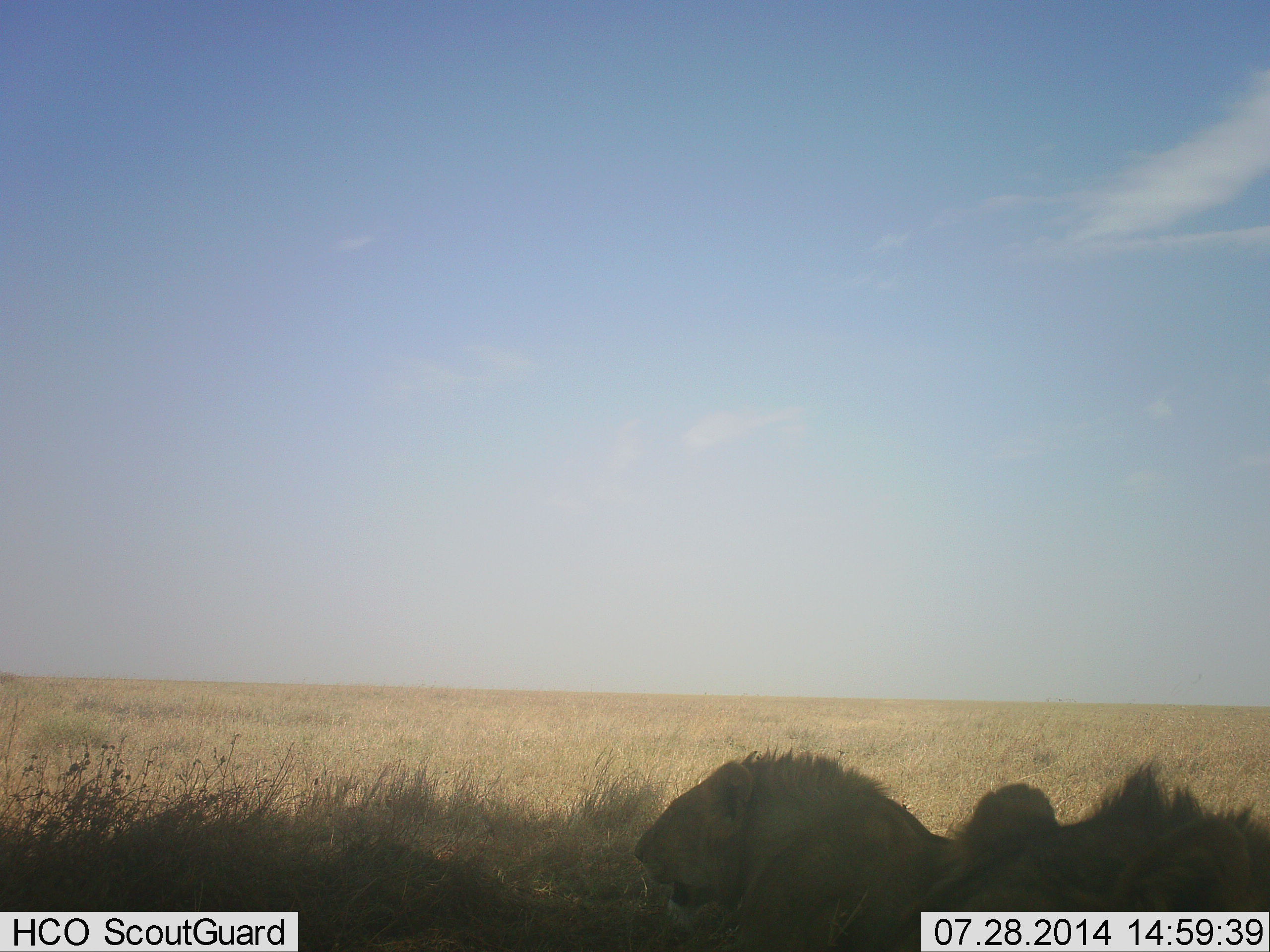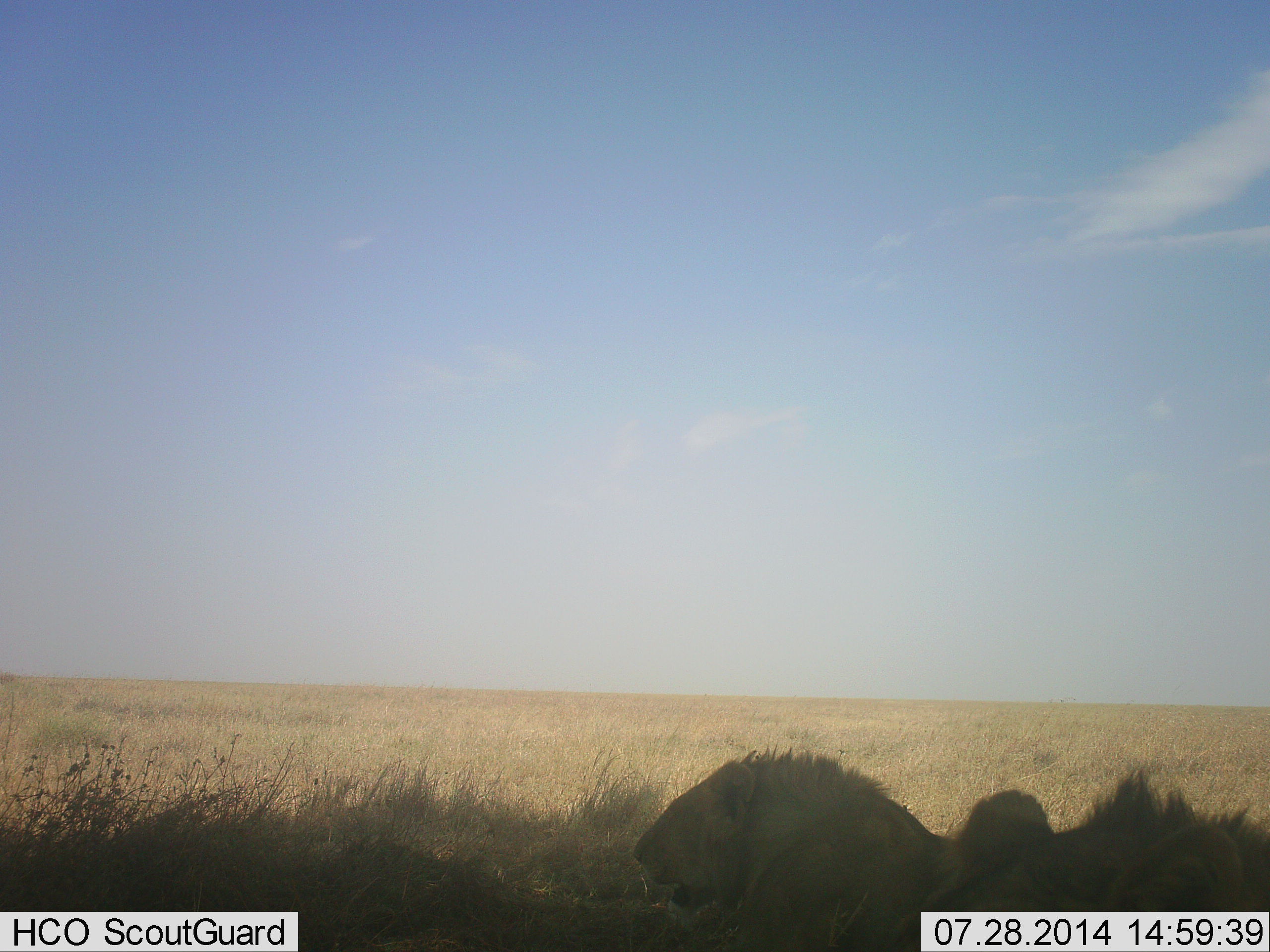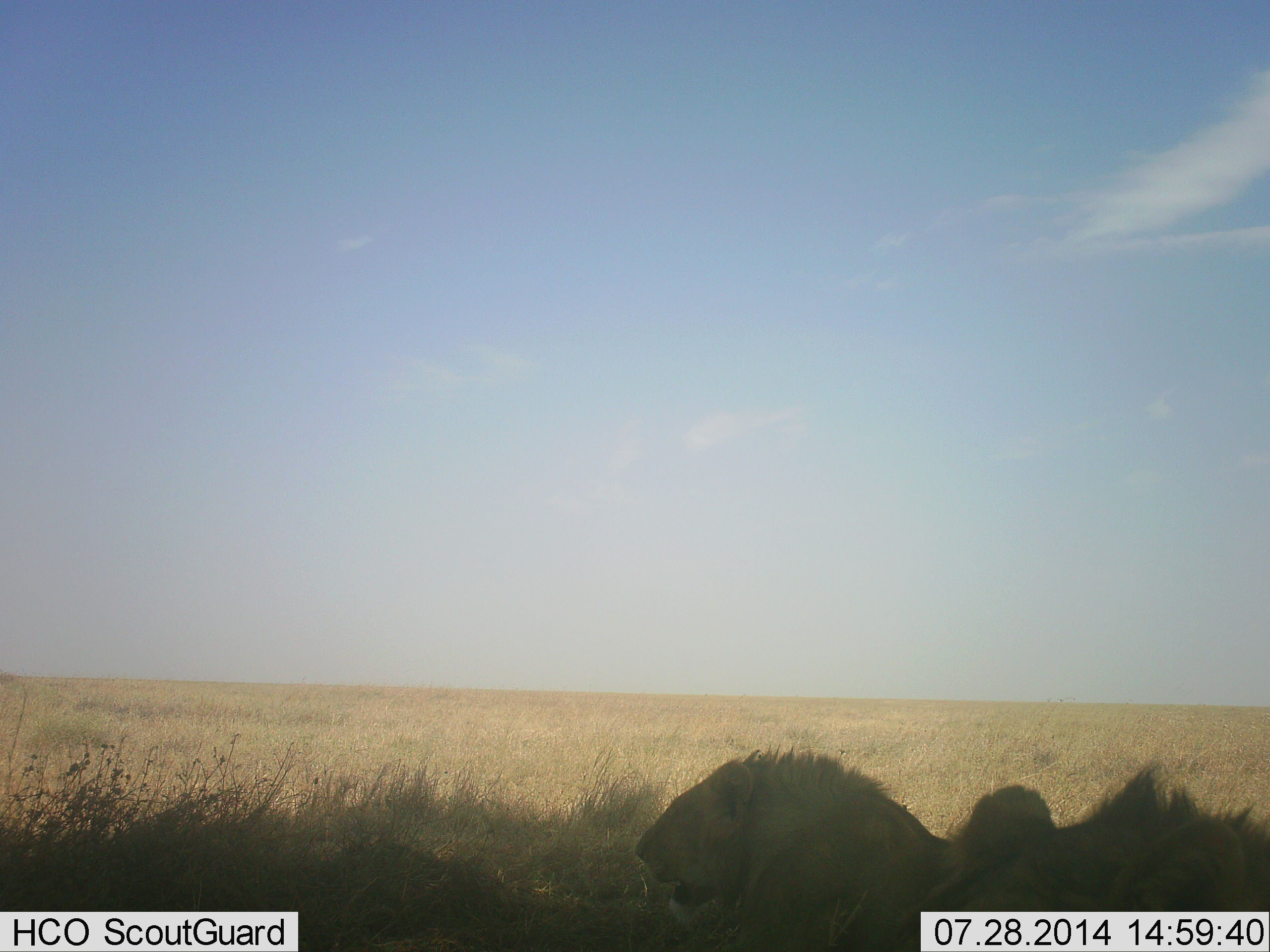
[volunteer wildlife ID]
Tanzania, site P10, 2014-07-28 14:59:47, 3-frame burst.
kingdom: Animalia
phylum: Chordata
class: Mammalia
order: Carnivora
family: Felidae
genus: Panthera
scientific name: Panthera leo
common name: lion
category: lionmale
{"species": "lionmale (lion) (Panthera leo)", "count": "2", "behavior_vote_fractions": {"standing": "0%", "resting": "100%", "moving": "0%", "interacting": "0%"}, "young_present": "0%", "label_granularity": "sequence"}